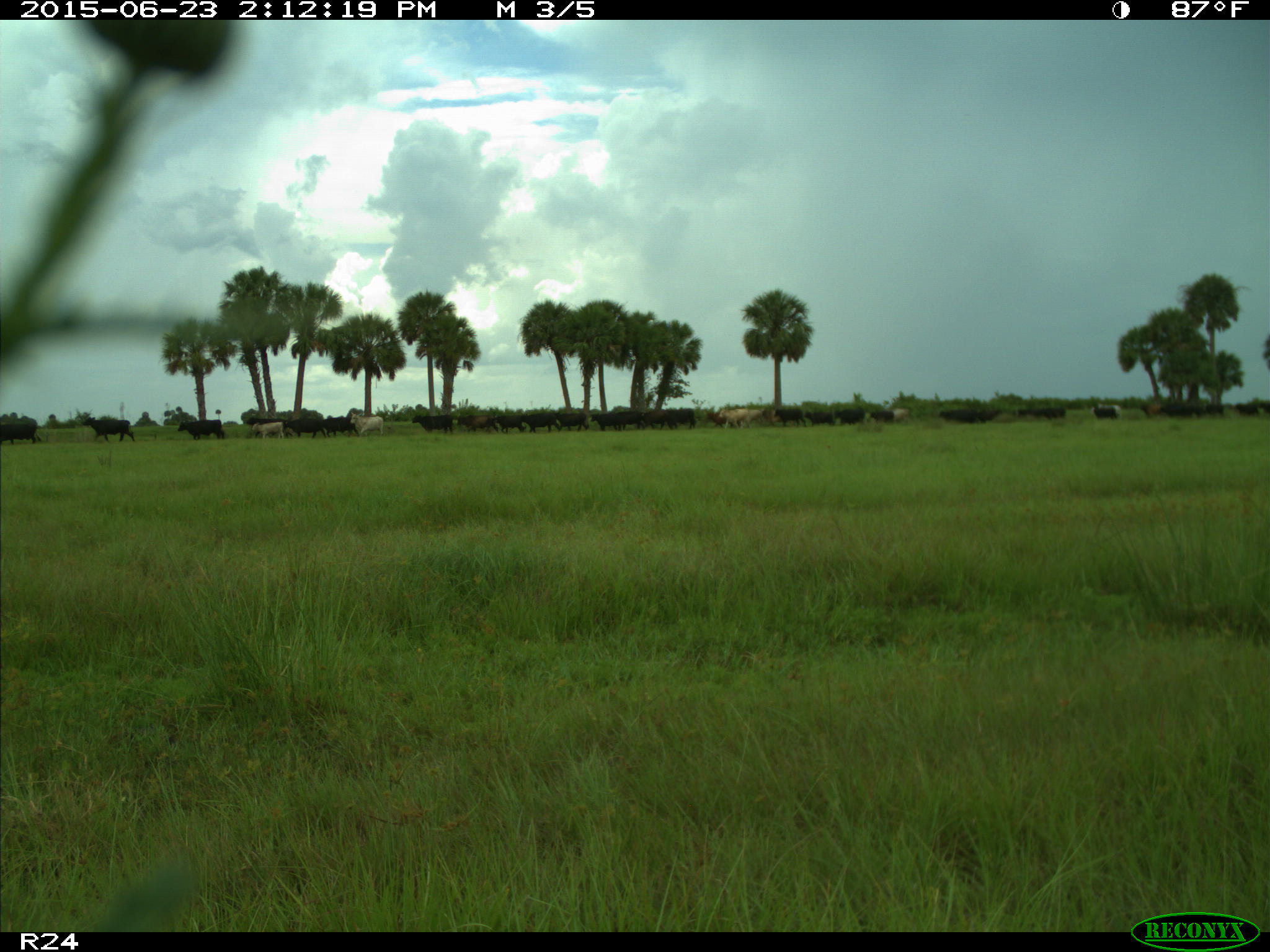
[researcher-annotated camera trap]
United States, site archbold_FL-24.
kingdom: Animalia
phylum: Chordata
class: Mammalia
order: Artiodactyla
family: Bovidae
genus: Bos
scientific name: Bos taurus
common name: domestic cow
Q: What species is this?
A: Bos taurus (domestic cow).